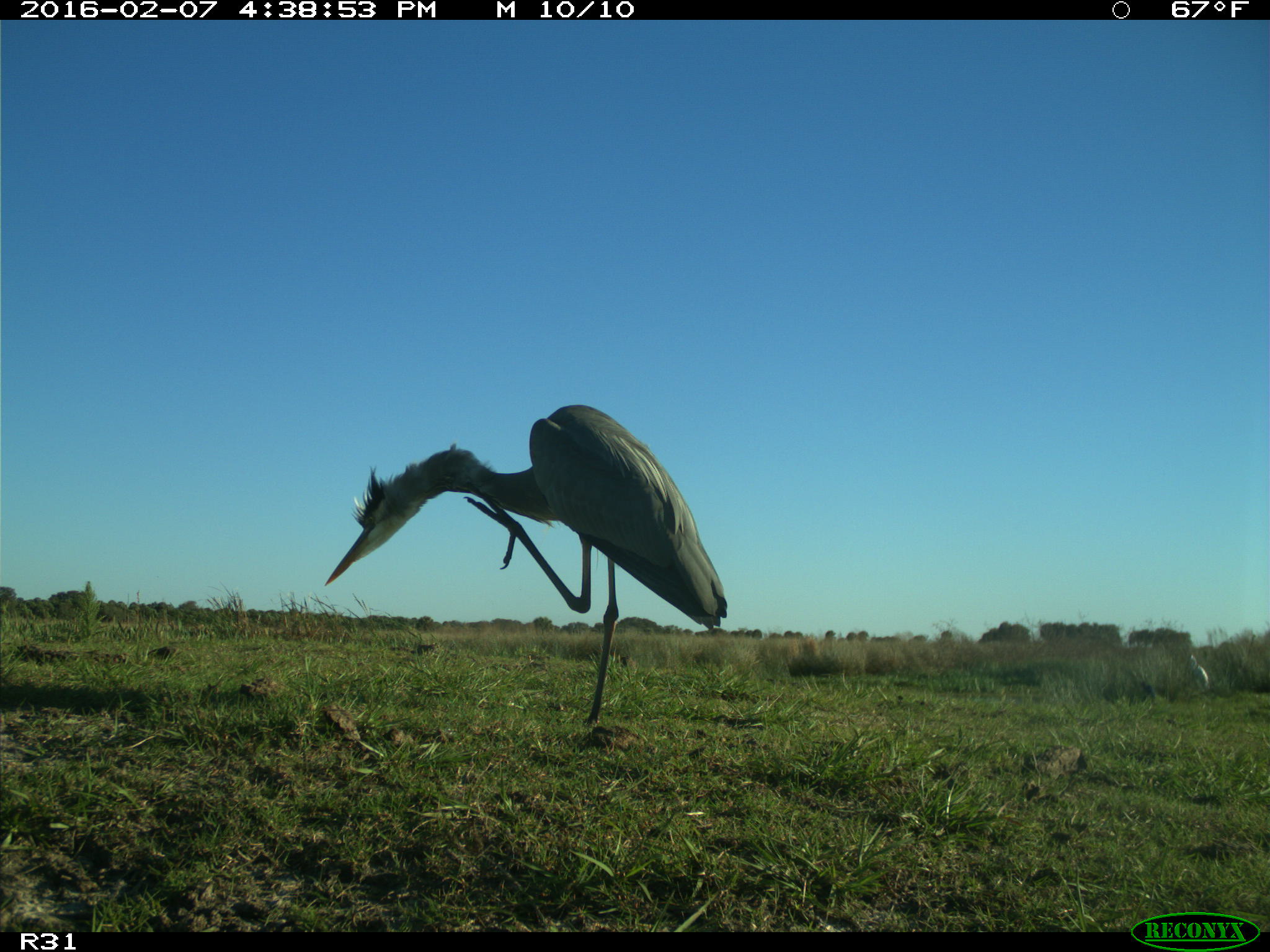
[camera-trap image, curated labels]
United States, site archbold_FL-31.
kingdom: Animalia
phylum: Chordata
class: Aves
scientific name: Aves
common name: birds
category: unidentified bird